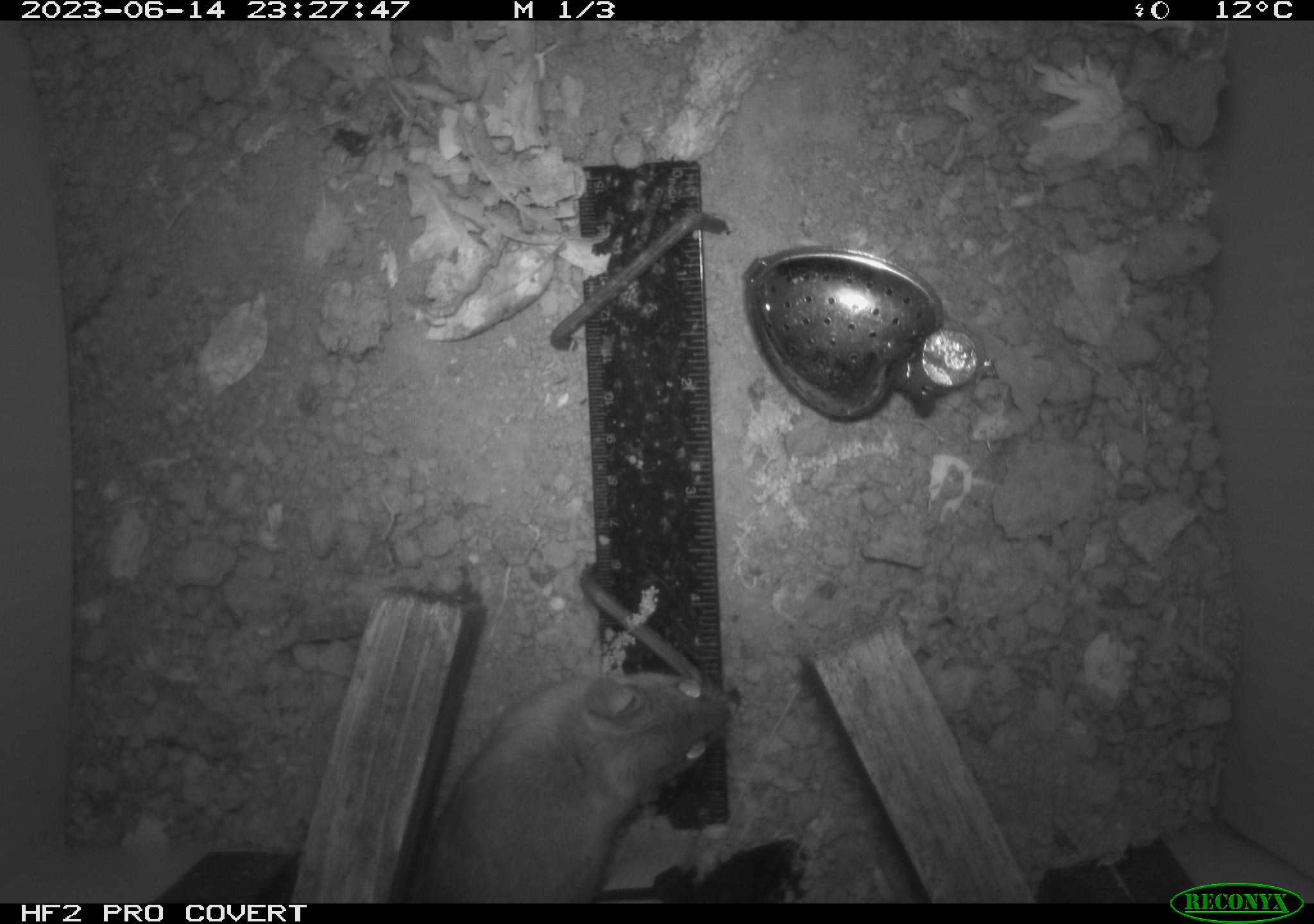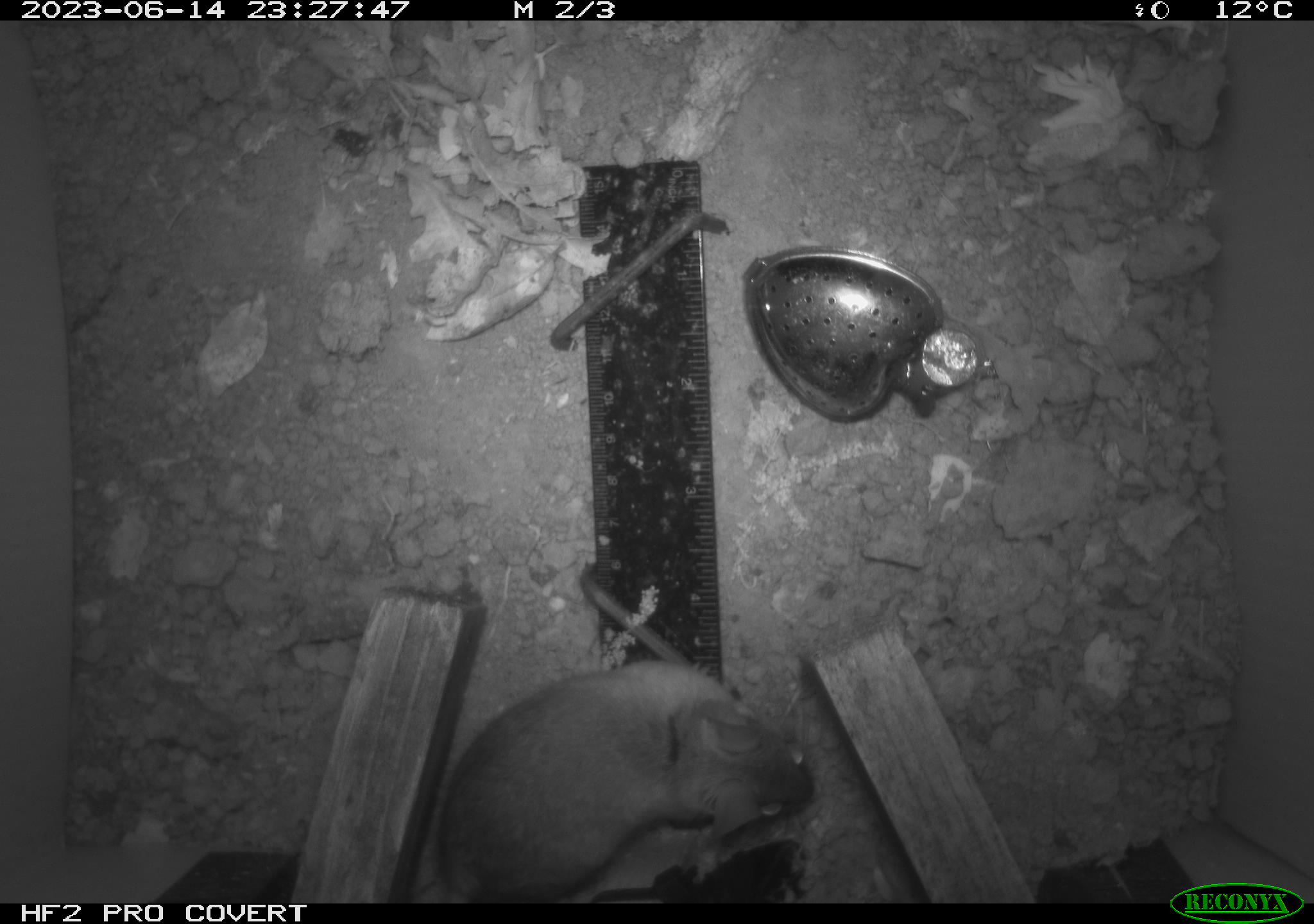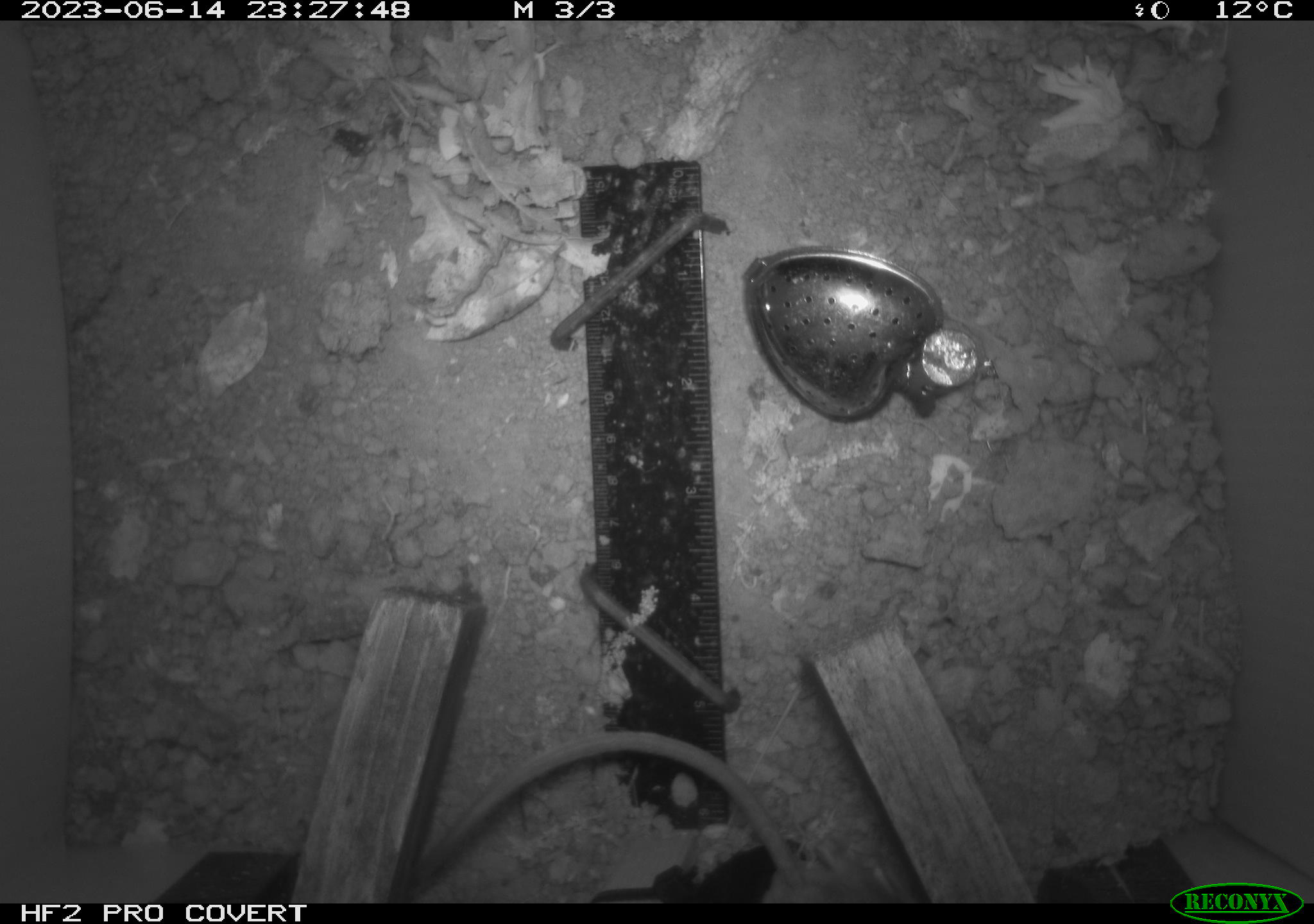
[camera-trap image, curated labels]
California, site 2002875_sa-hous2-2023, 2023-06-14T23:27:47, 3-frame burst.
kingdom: Animalia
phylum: Chordata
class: Mammalia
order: Rodentia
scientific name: Rodentia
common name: mouse species